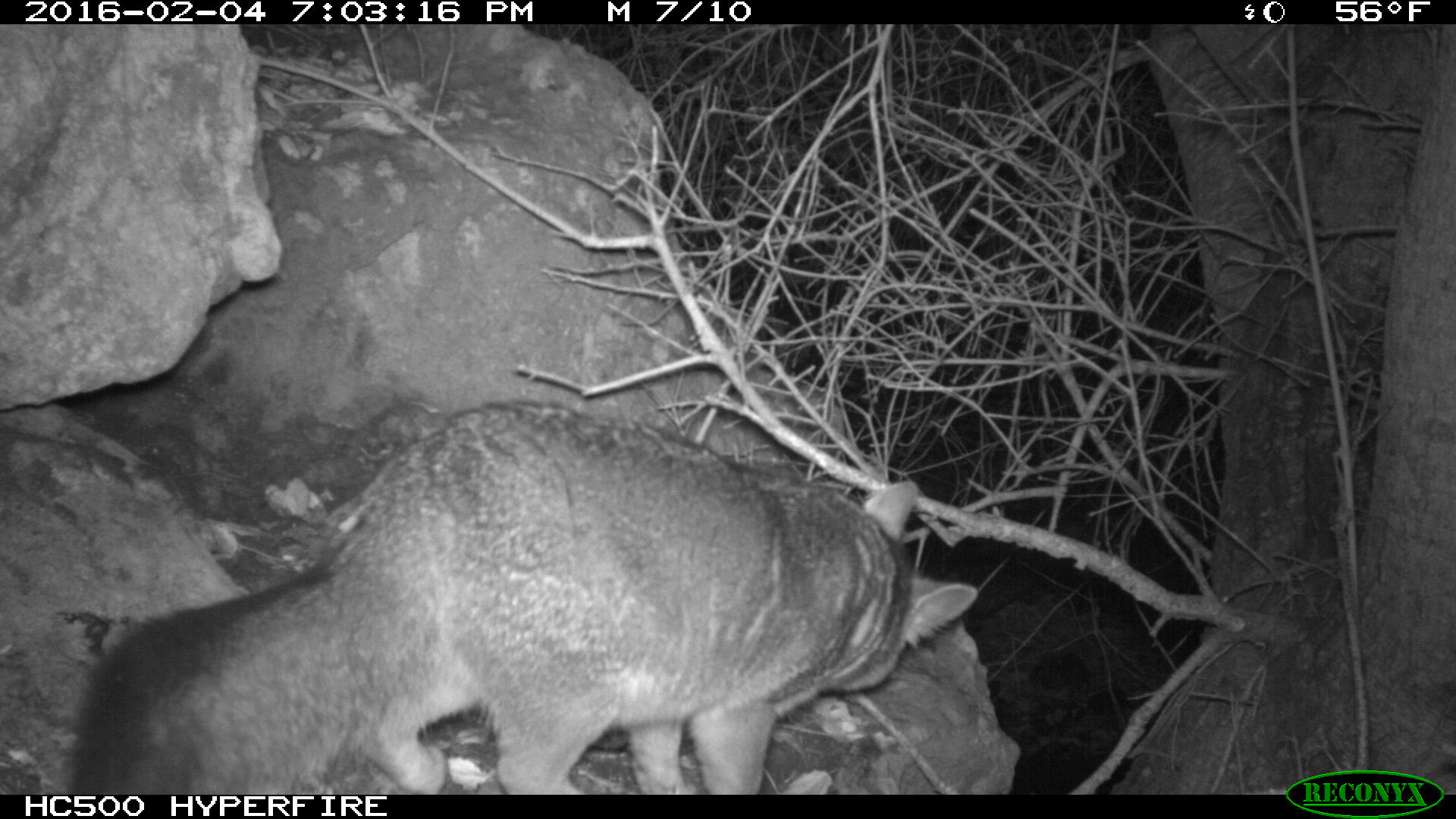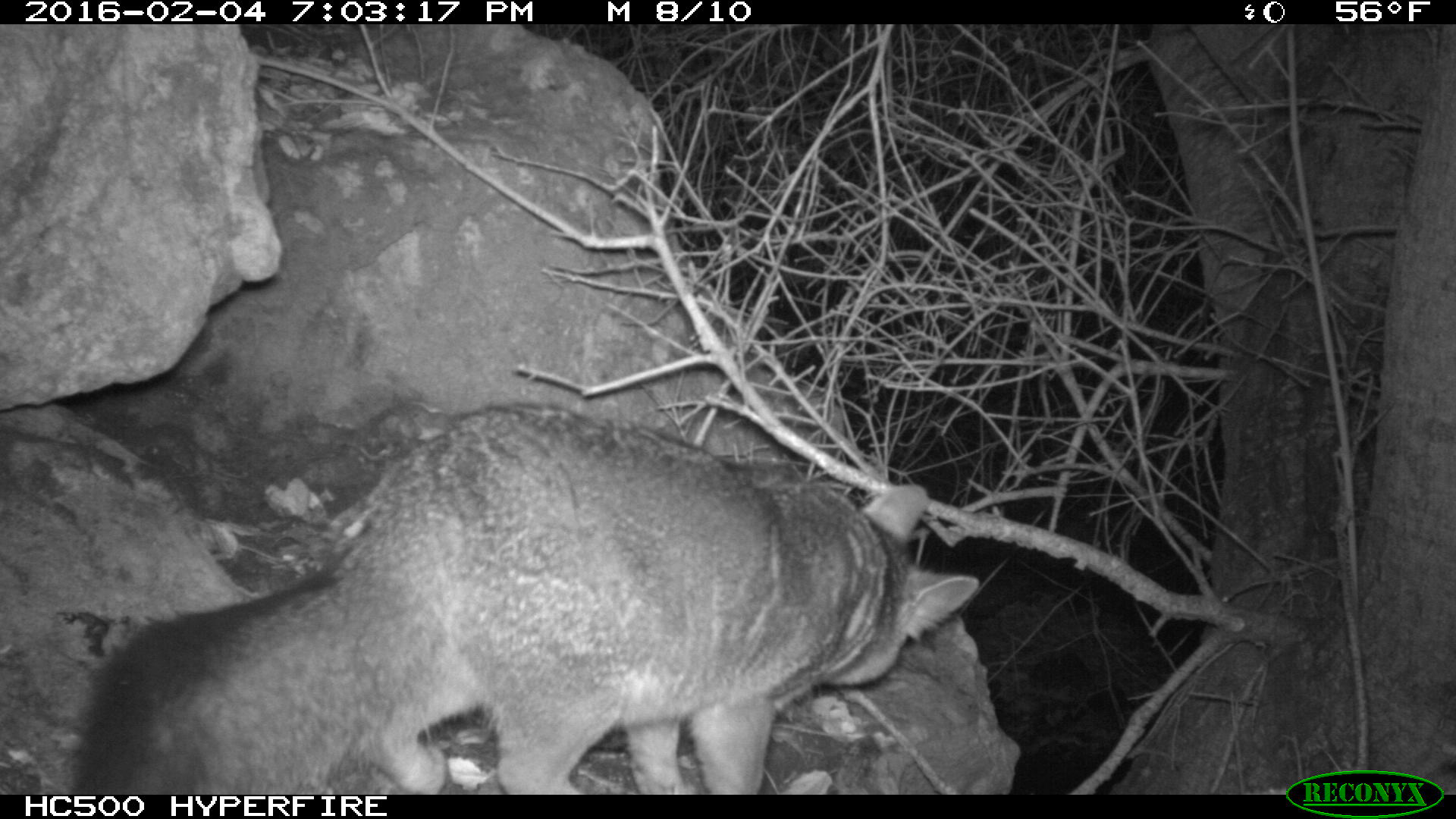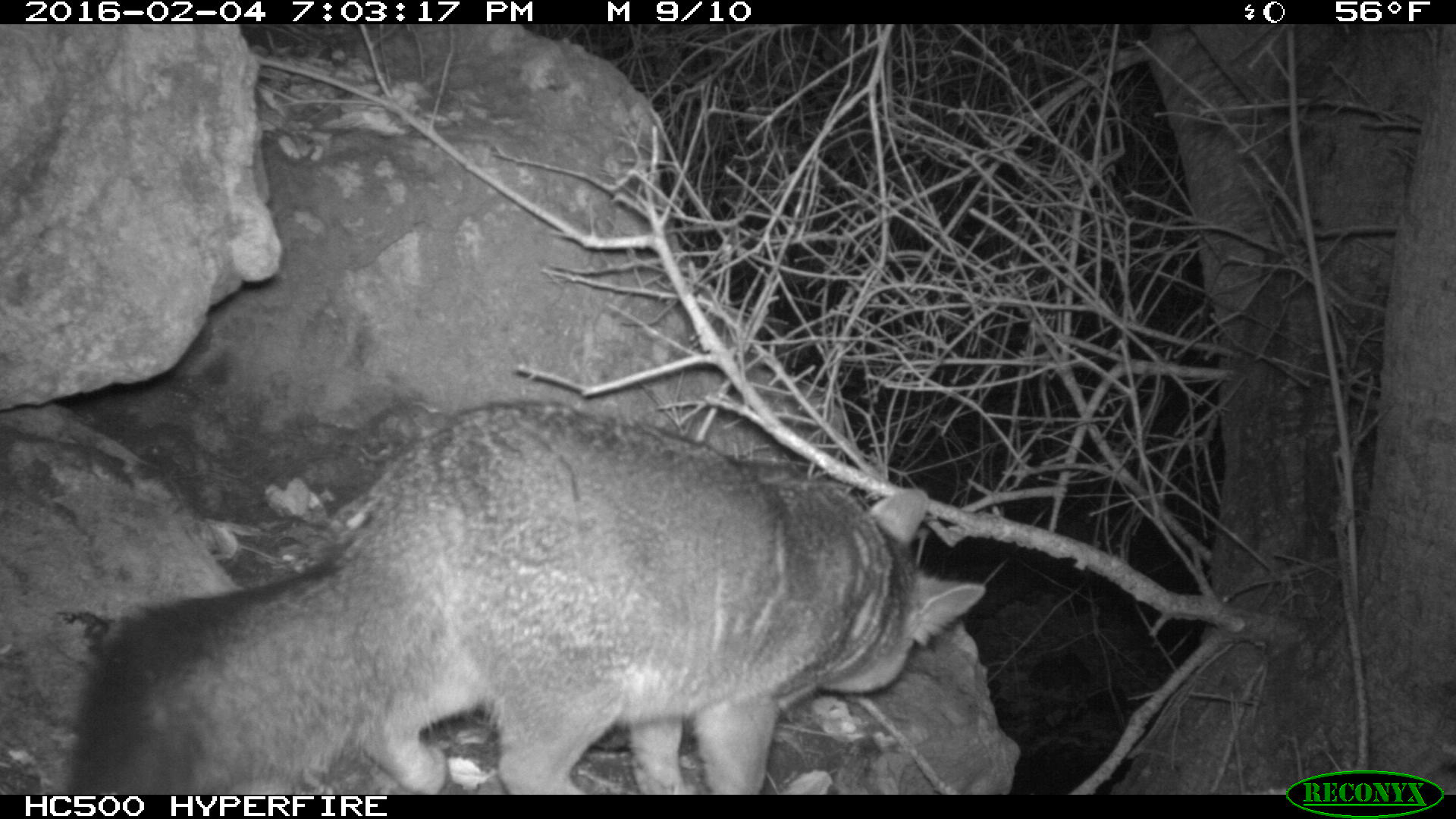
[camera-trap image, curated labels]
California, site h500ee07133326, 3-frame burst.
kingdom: Animalia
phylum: Chordata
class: Mammalia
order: Carnivora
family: Canidae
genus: Urocyon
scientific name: Urocyon littoralis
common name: island fox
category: fox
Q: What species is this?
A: Fox (island fox) (Urocyon littoralis).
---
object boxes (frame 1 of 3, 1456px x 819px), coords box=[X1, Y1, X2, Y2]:
fox: box=[68, 402, 977, 794]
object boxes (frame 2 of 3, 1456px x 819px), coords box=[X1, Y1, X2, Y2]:
fox: box=[67, 400, 981, 794]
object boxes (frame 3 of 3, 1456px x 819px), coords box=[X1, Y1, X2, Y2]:
fox: box=[68, 402, 985, 794]